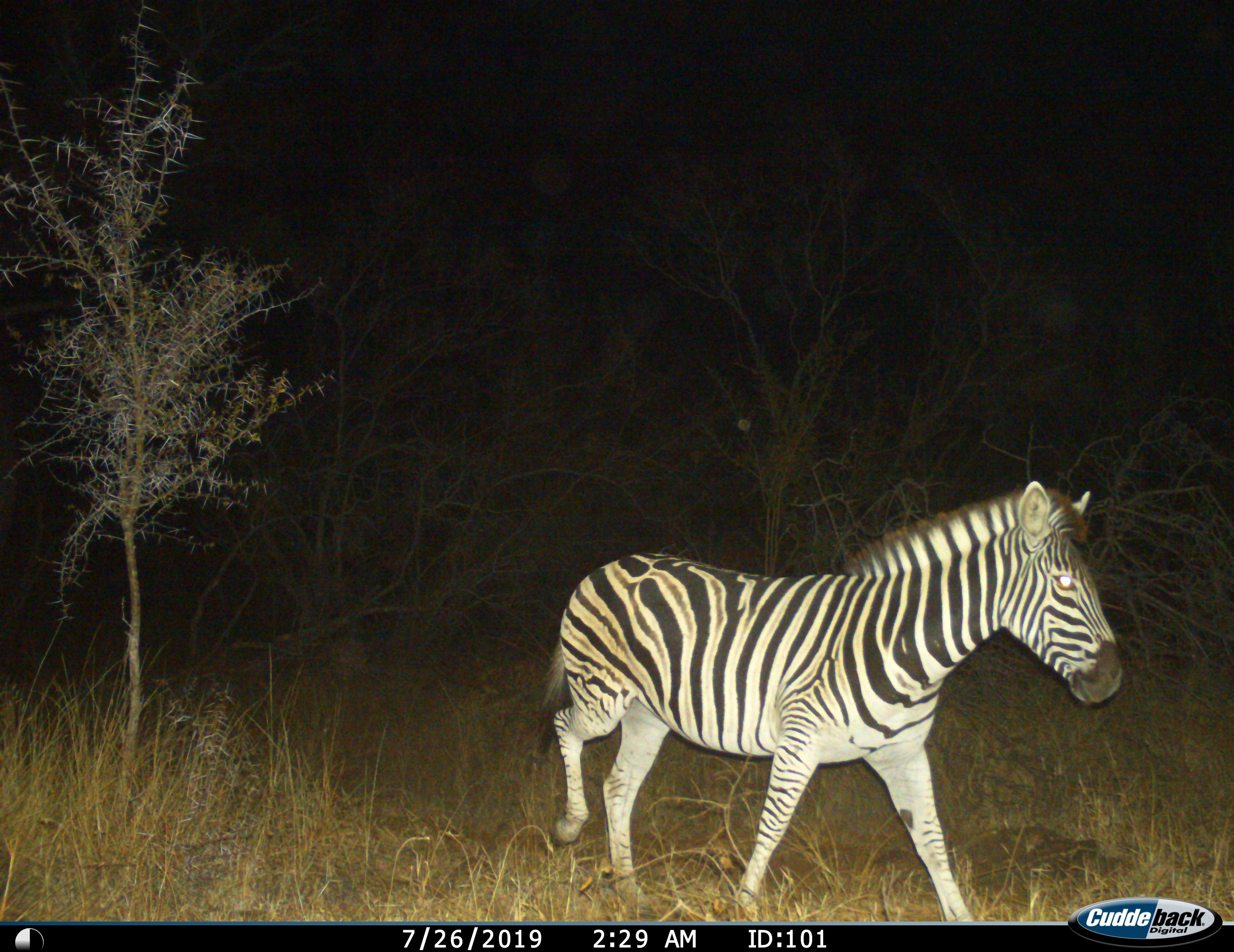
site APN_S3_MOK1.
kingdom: Animalia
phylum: Chordata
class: Mammalia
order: Perissodactyla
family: Equidae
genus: Equus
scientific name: Equus quagga burchellii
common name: burchell's zebra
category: zebraburchells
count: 1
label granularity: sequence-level